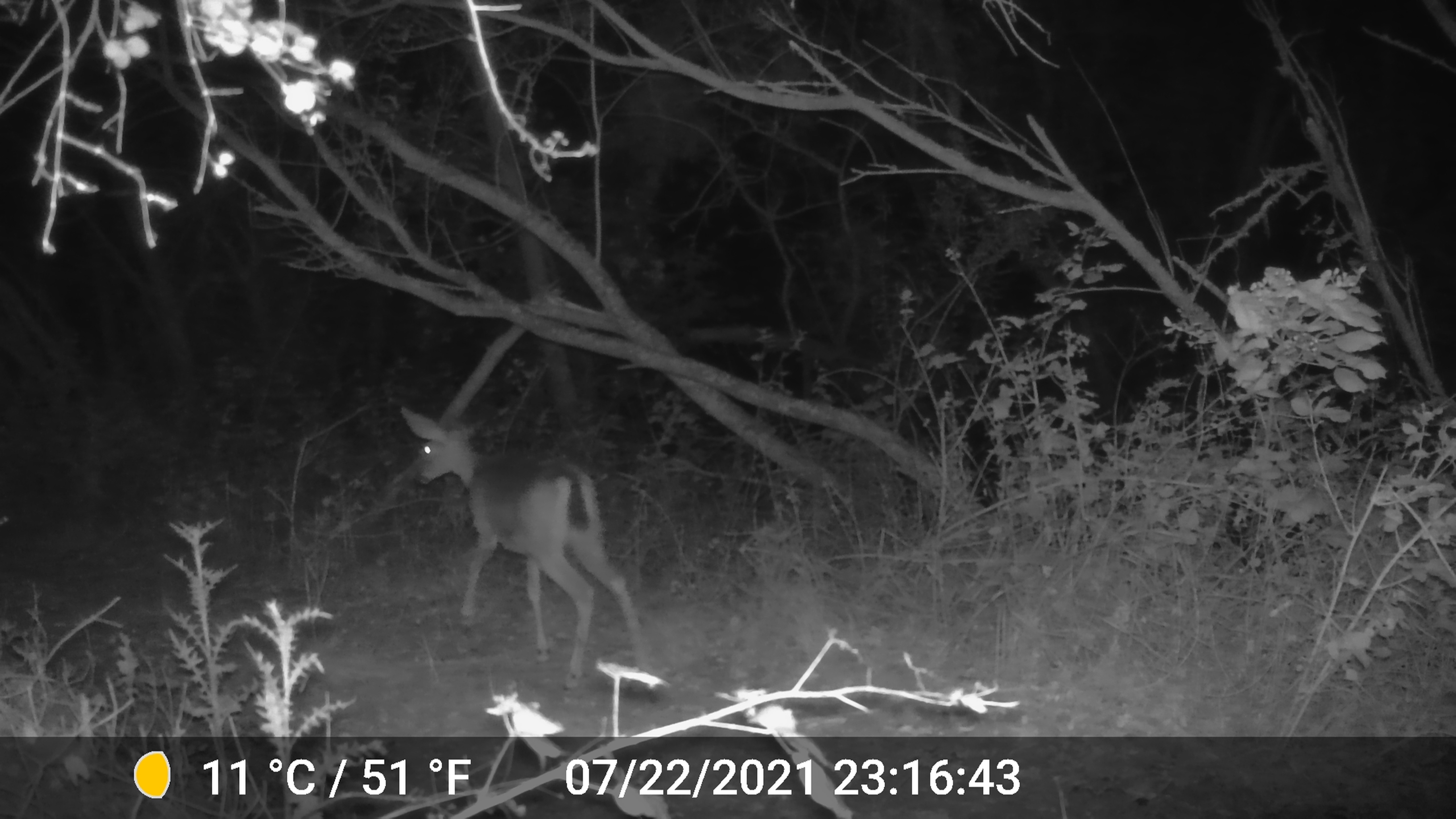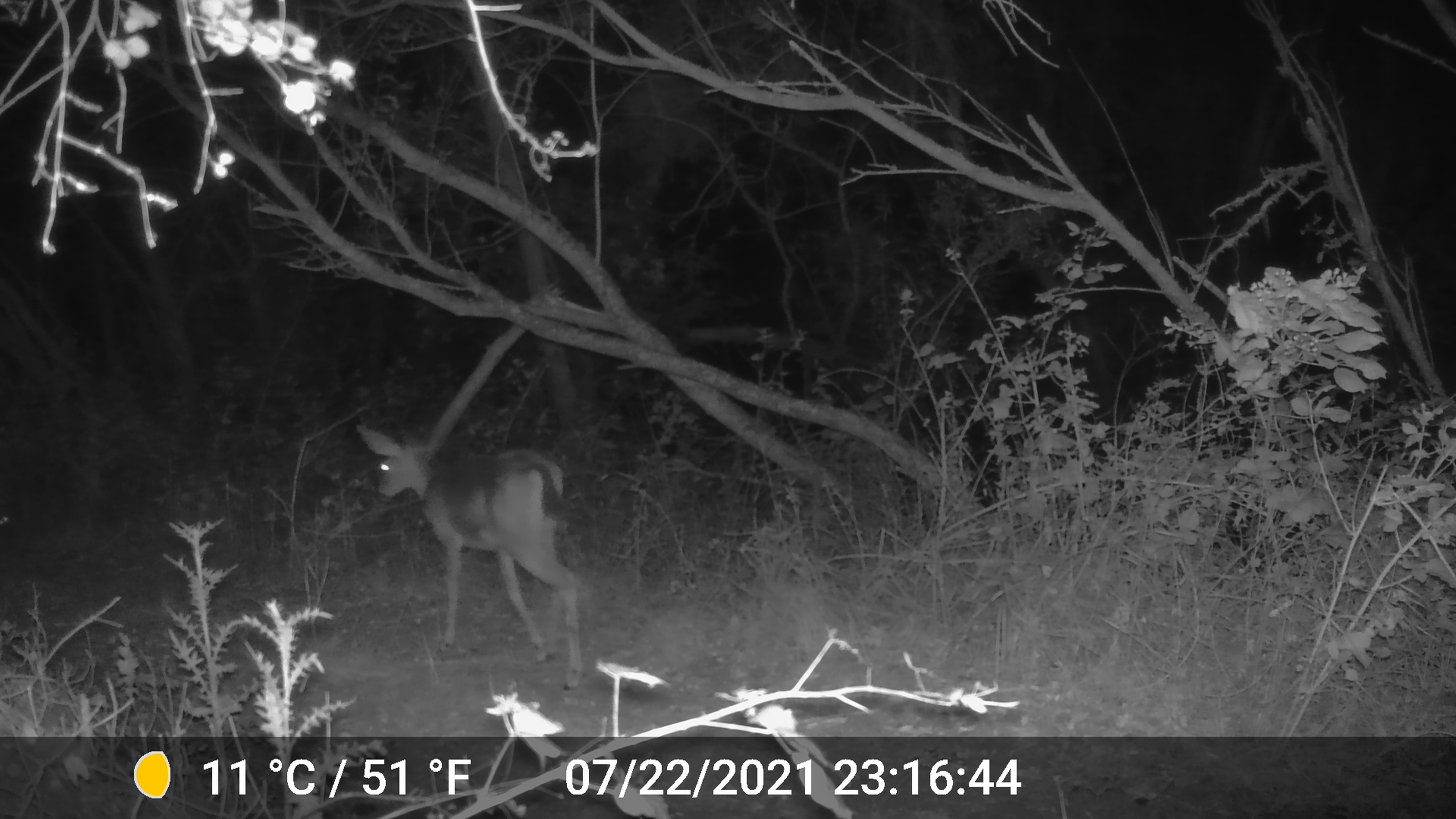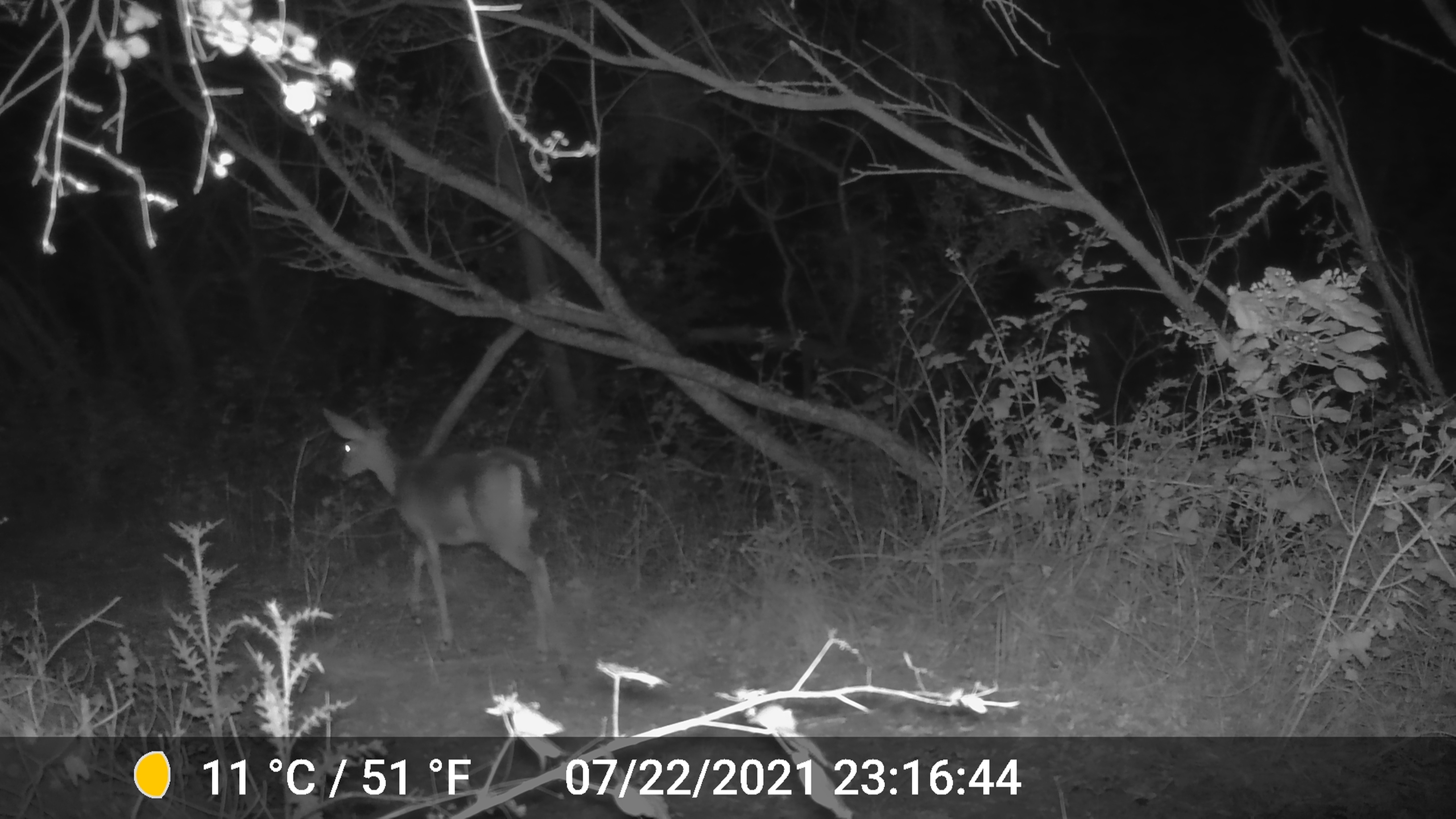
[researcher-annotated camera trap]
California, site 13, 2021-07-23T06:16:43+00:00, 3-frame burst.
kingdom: Animalia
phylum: Chordata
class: Mammalia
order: Artiodactyla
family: Cervidae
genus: Odocoileus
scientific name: Odocoileus hemionus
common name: mule deer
Mule deer (Odocoileus hemionus).